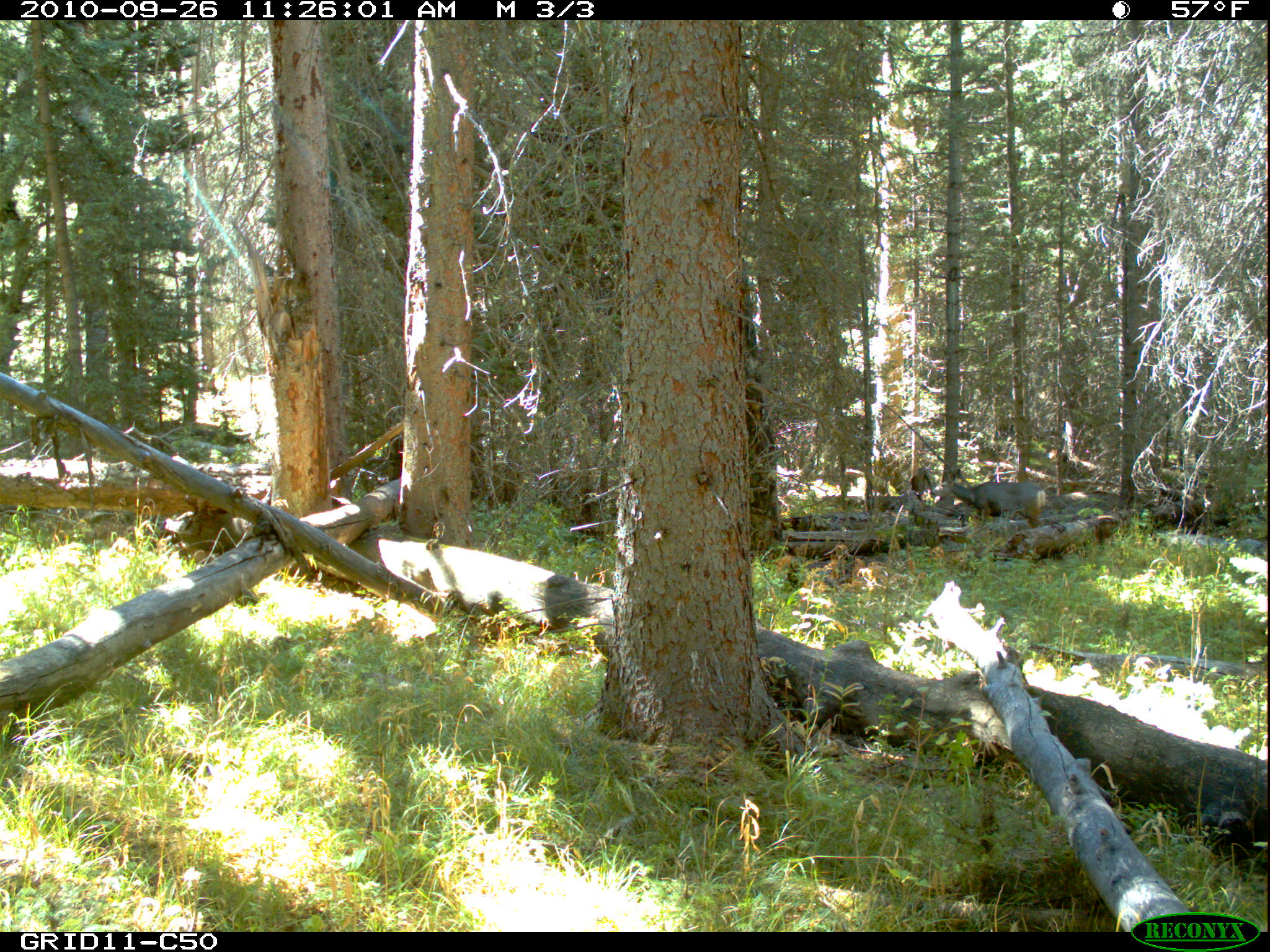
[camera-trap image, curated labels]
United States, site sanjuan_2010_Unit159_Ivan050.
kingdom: Animalia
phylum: Chordata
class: Mammalia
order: Artiodactyla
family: Cervidae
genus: Odocoileus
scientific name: Odocoileus hemionus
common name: mule deer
Odocoileus hemionus (mule deer).